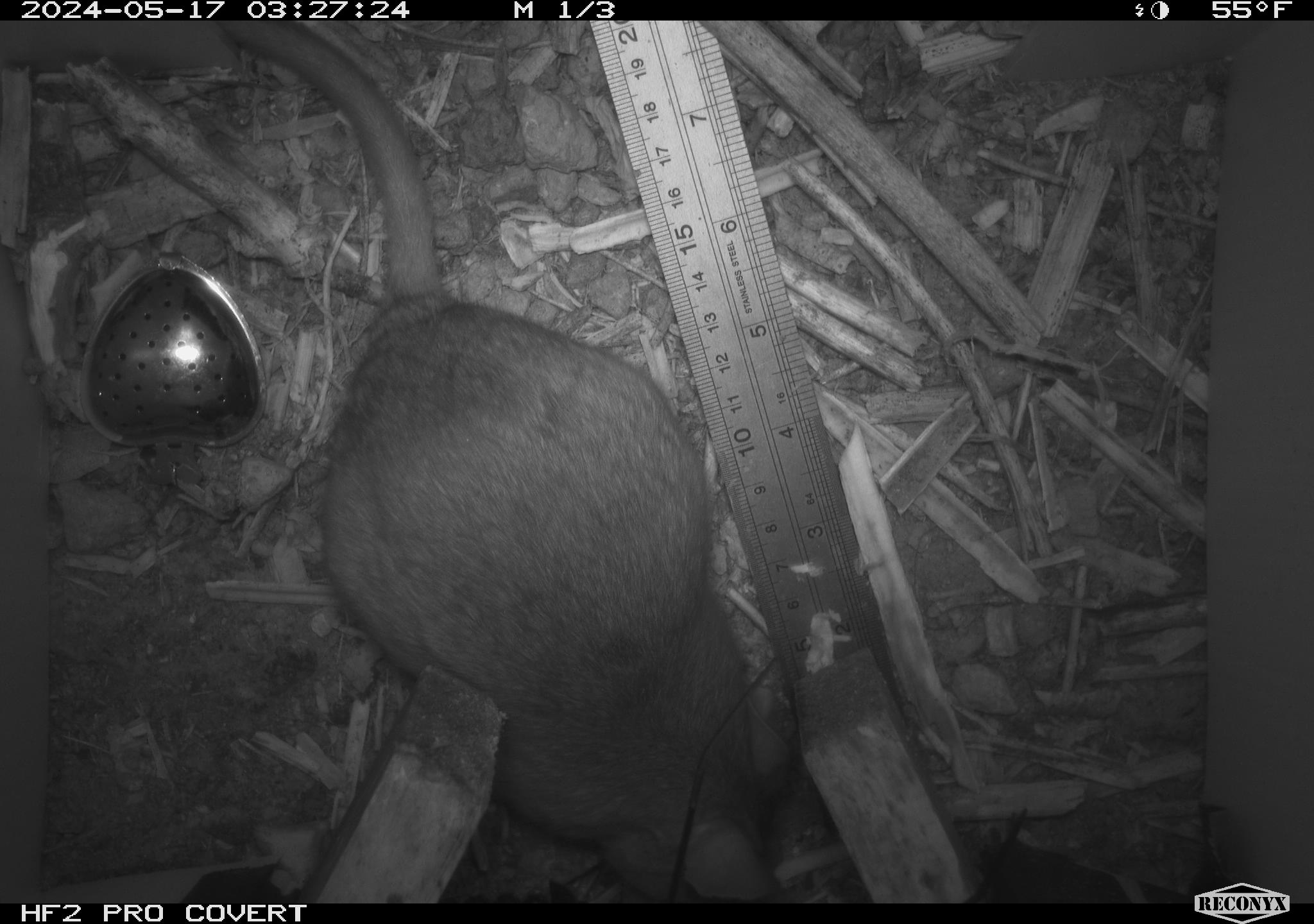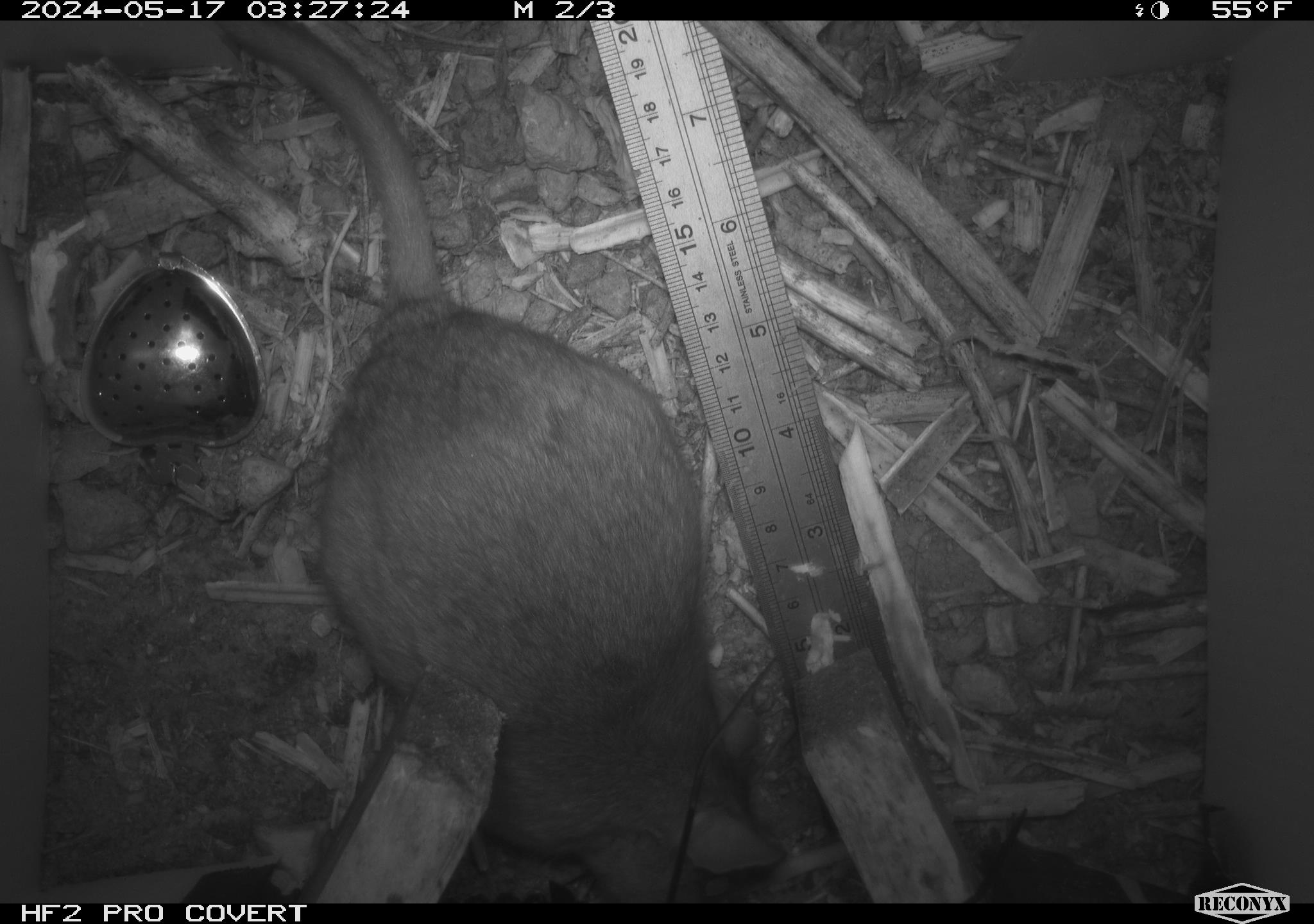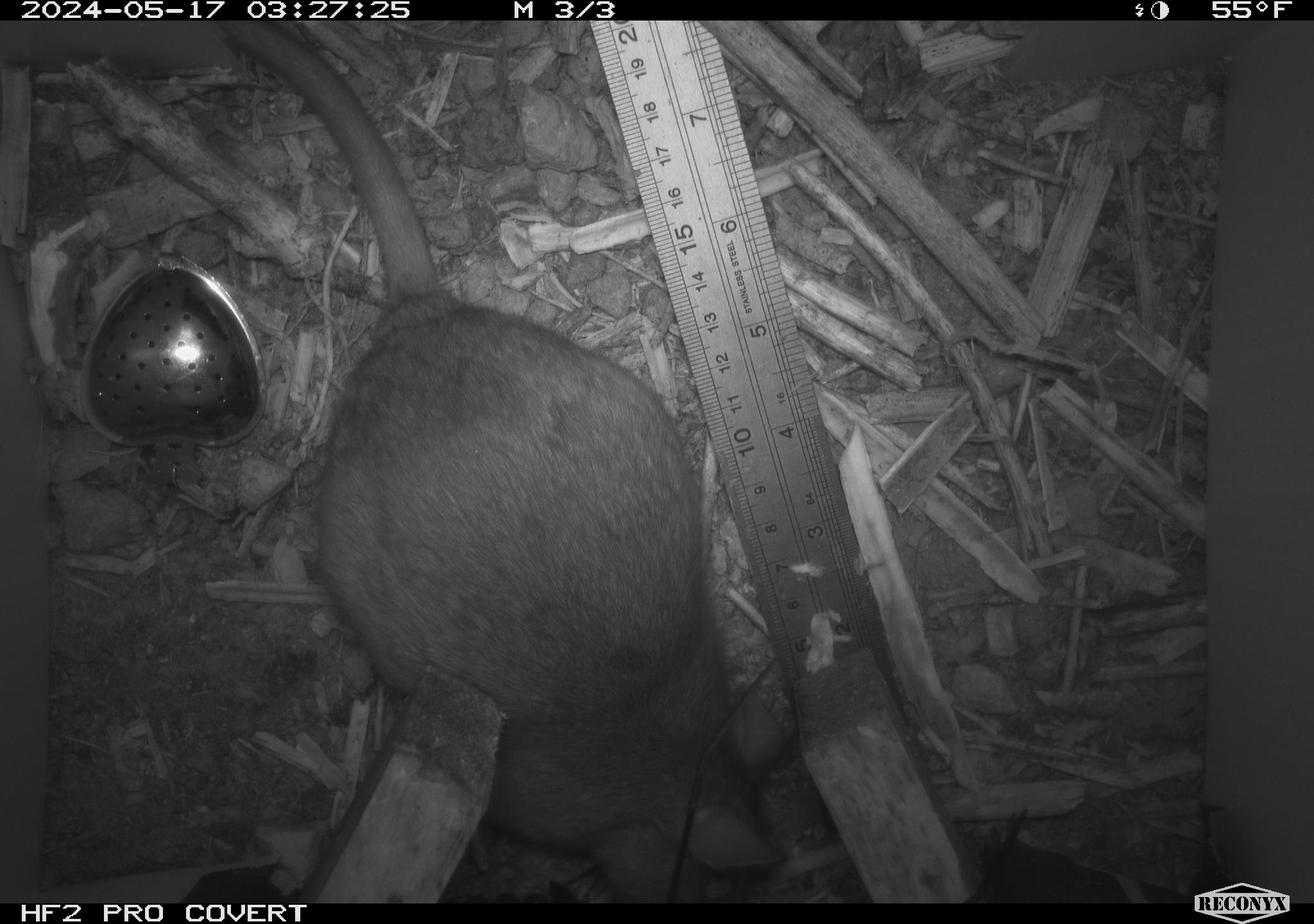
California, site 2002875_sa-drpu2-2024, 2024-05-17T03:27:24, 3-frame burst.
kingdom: Animalia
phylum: Chordata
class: Mammalia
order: Rodentia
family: Cricetidae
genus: Neotoma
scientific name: Neotoma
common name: pack rat or woodrat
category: neotoma species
Neotoma species (pack rat or woodrat) (Neotoma).